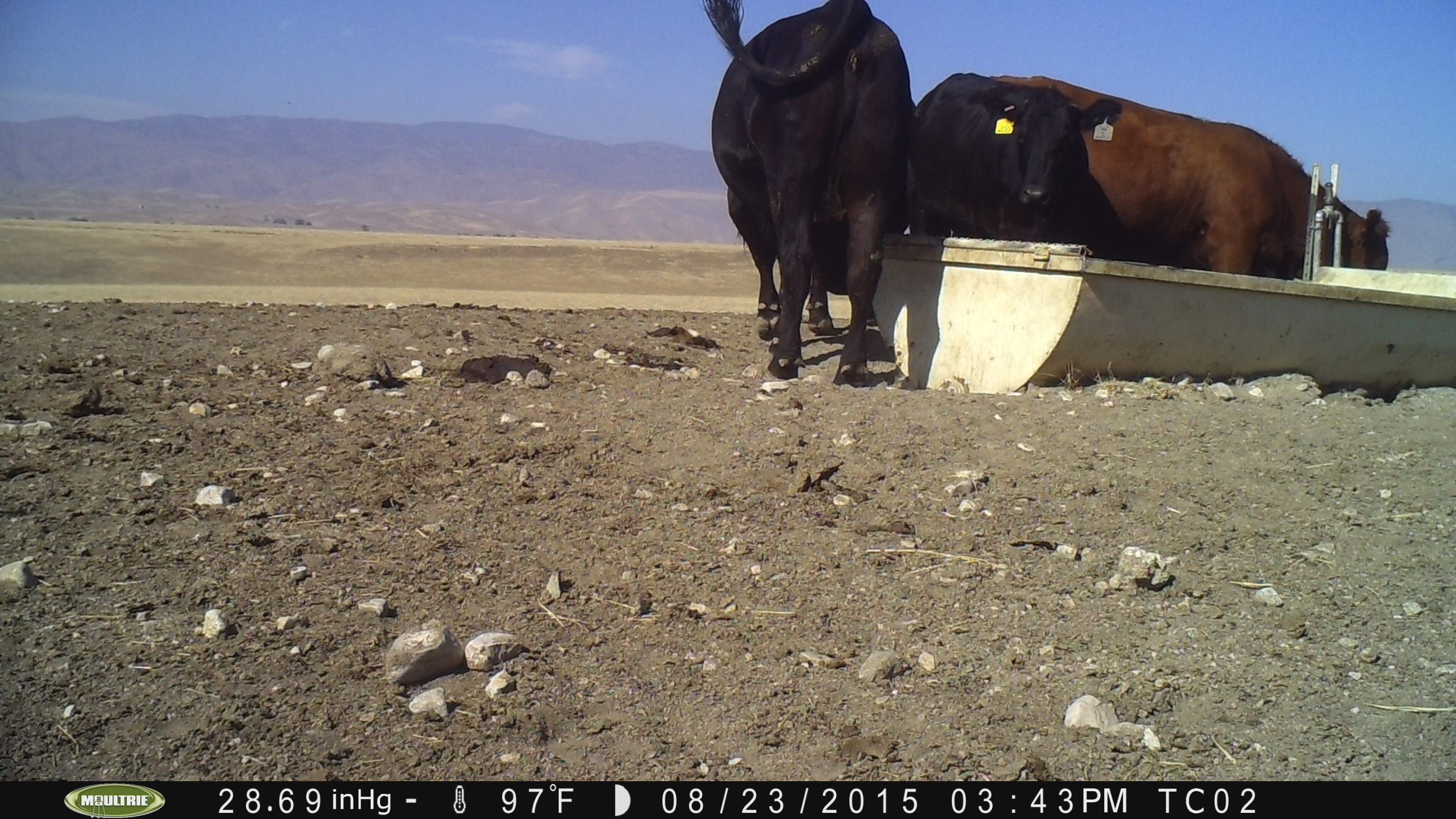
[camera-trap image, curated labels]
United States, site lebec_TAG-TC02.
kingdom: Animalia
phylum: Chordata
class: Mammalia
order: Artiodactyla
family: Bovidae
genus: Bos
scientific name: Bos taurus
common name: domestic cow